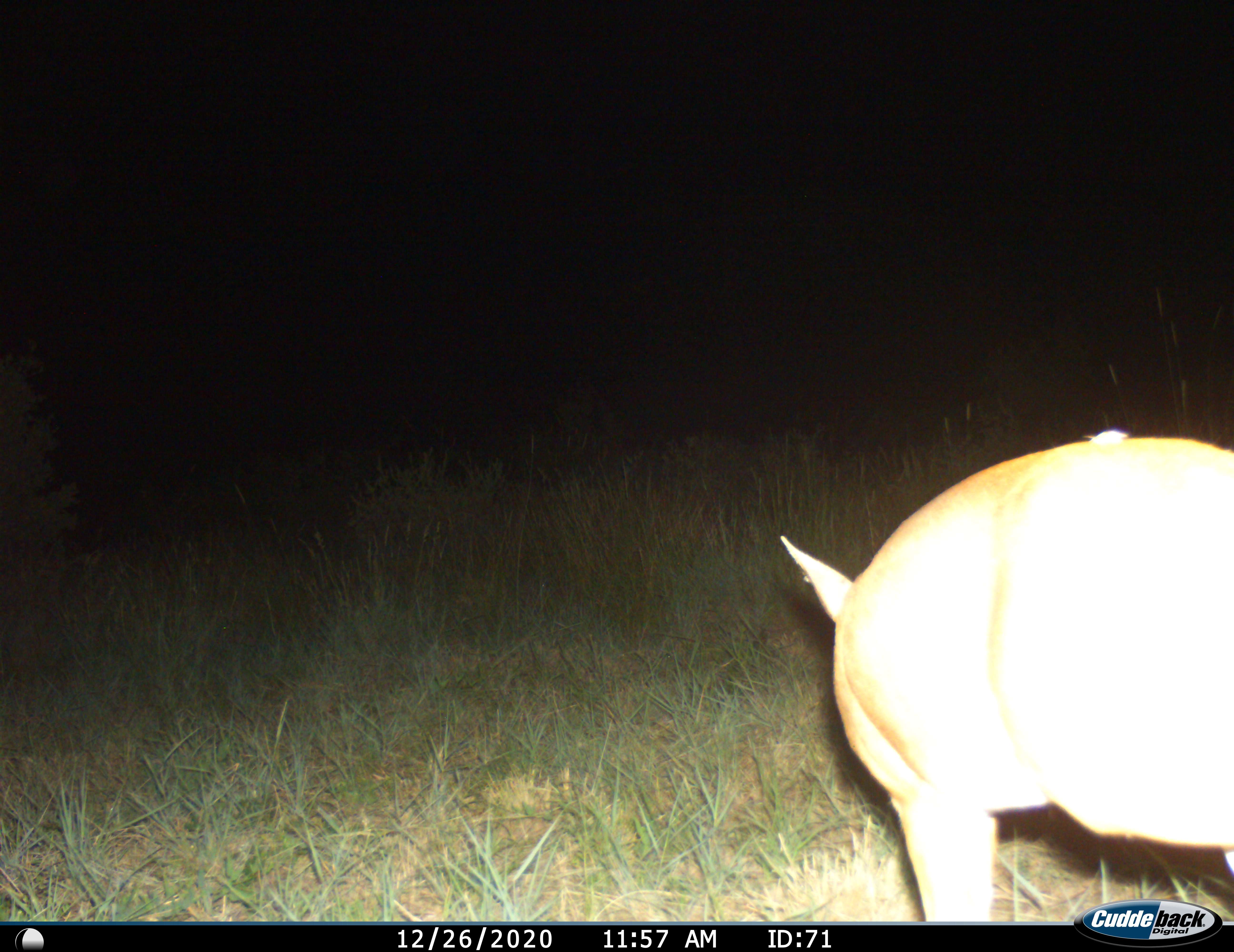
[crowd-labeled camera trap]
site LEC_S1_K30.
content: unidentified animal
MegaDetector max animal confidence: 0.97